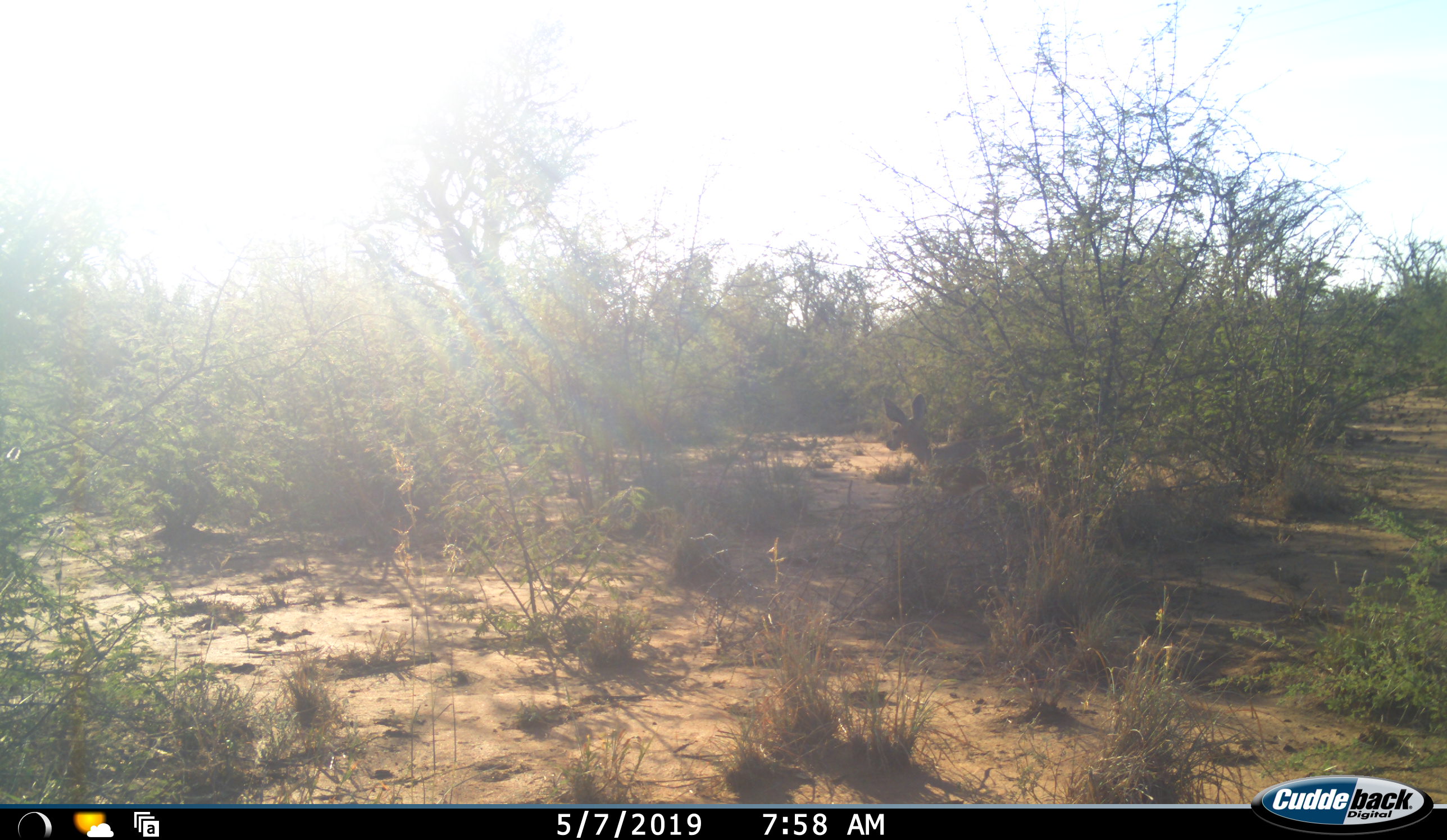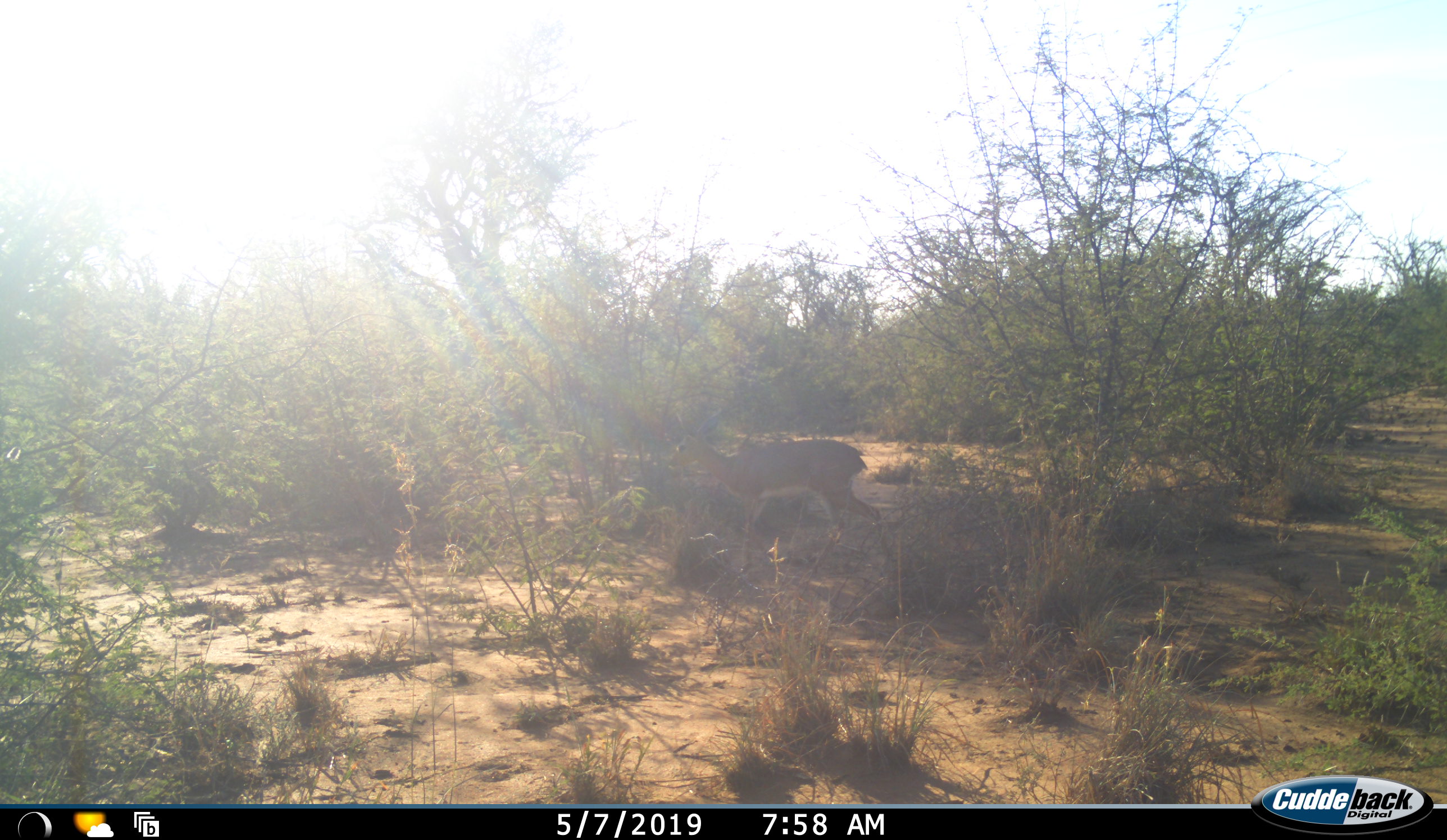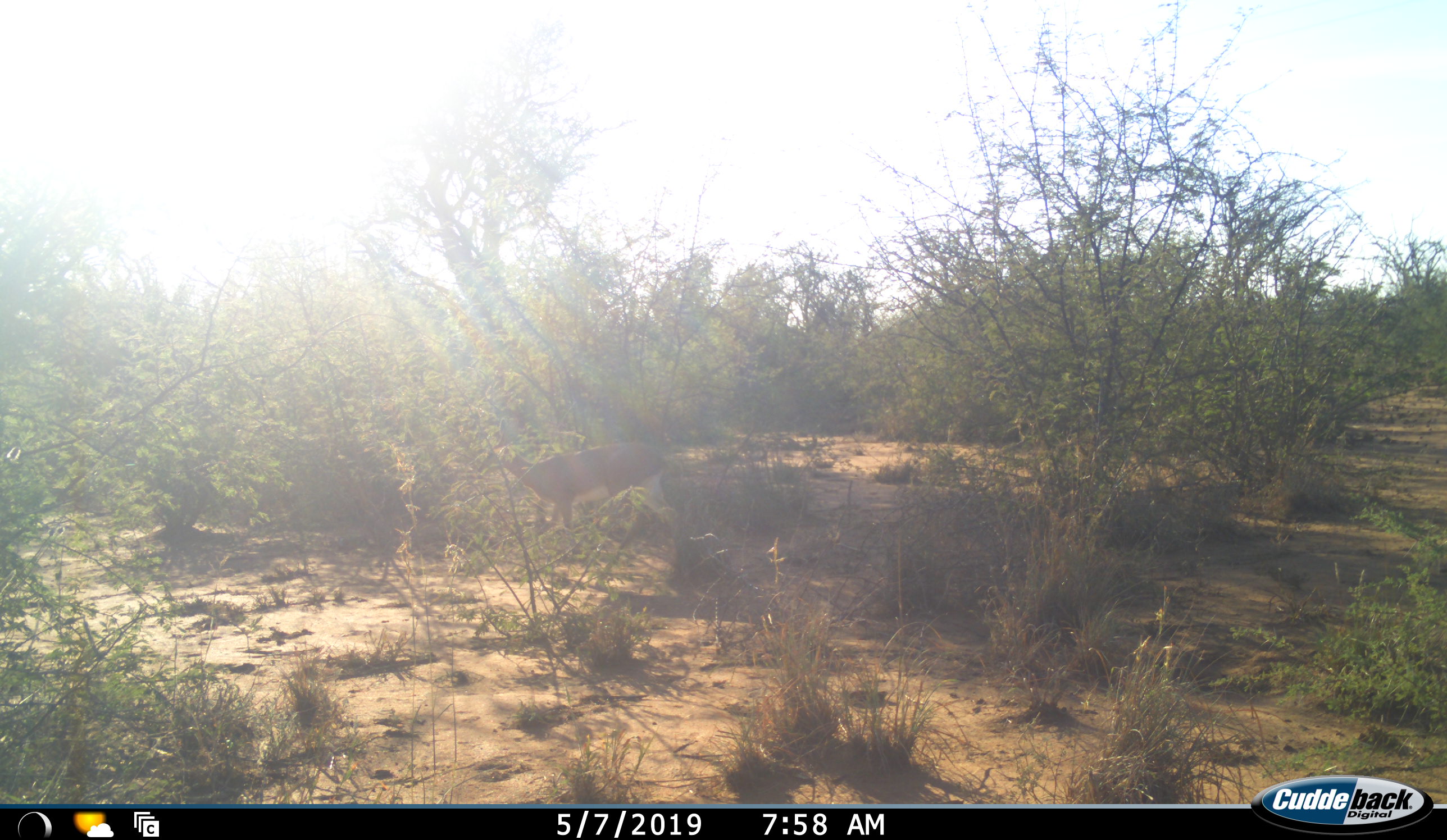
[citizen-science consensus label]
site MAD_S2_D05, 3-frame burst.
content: unidentified animal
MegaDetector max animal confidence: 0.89